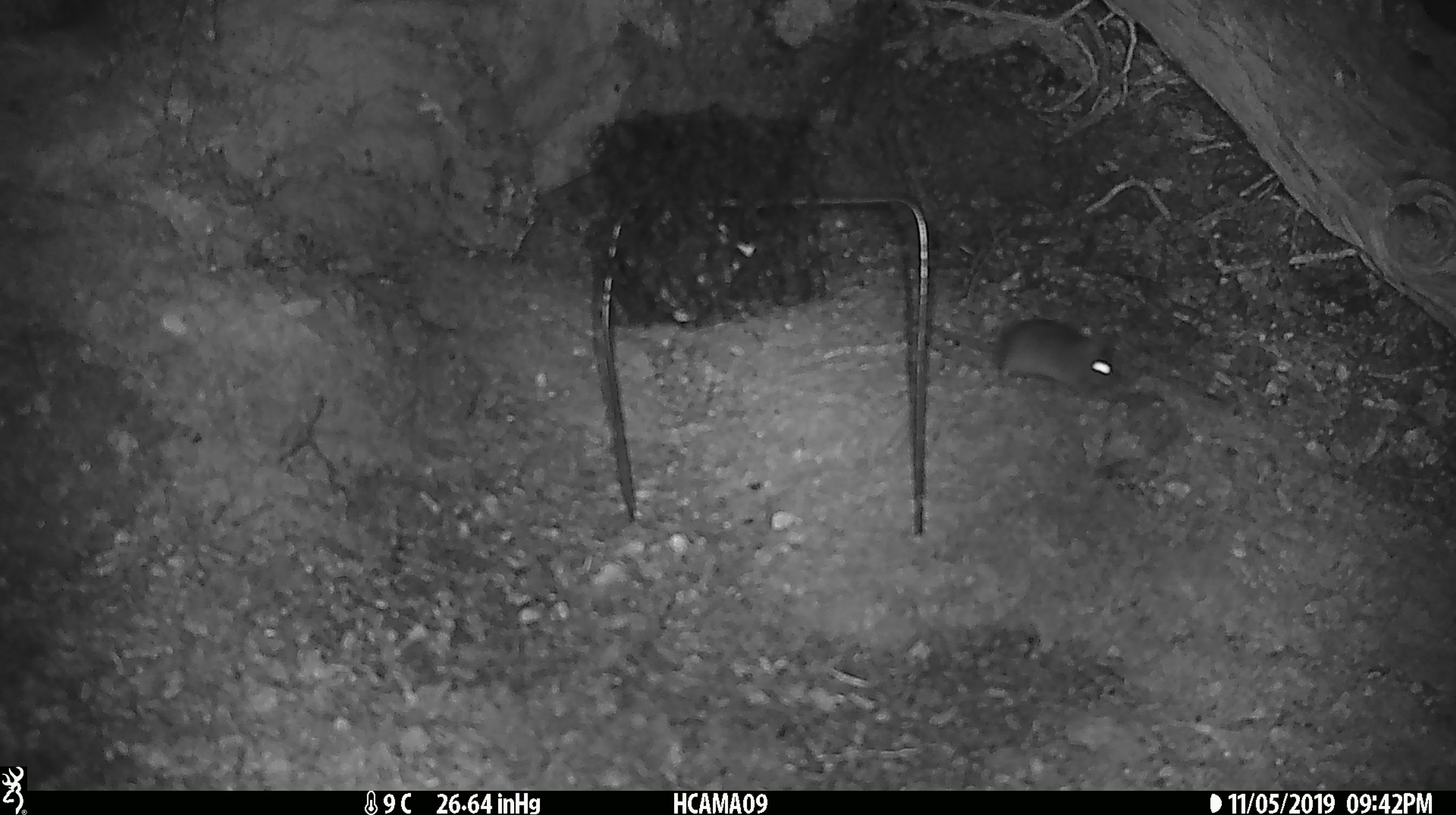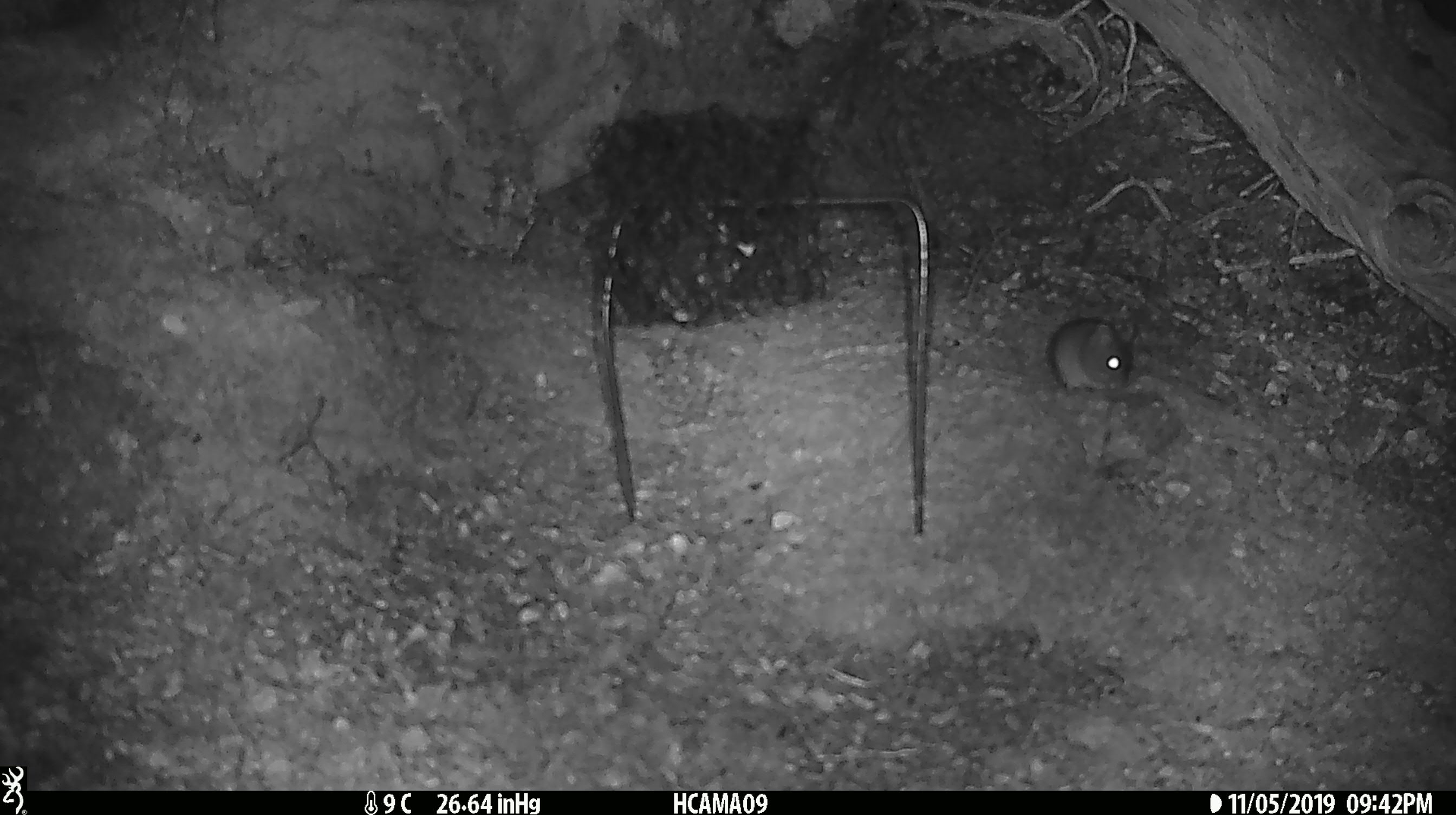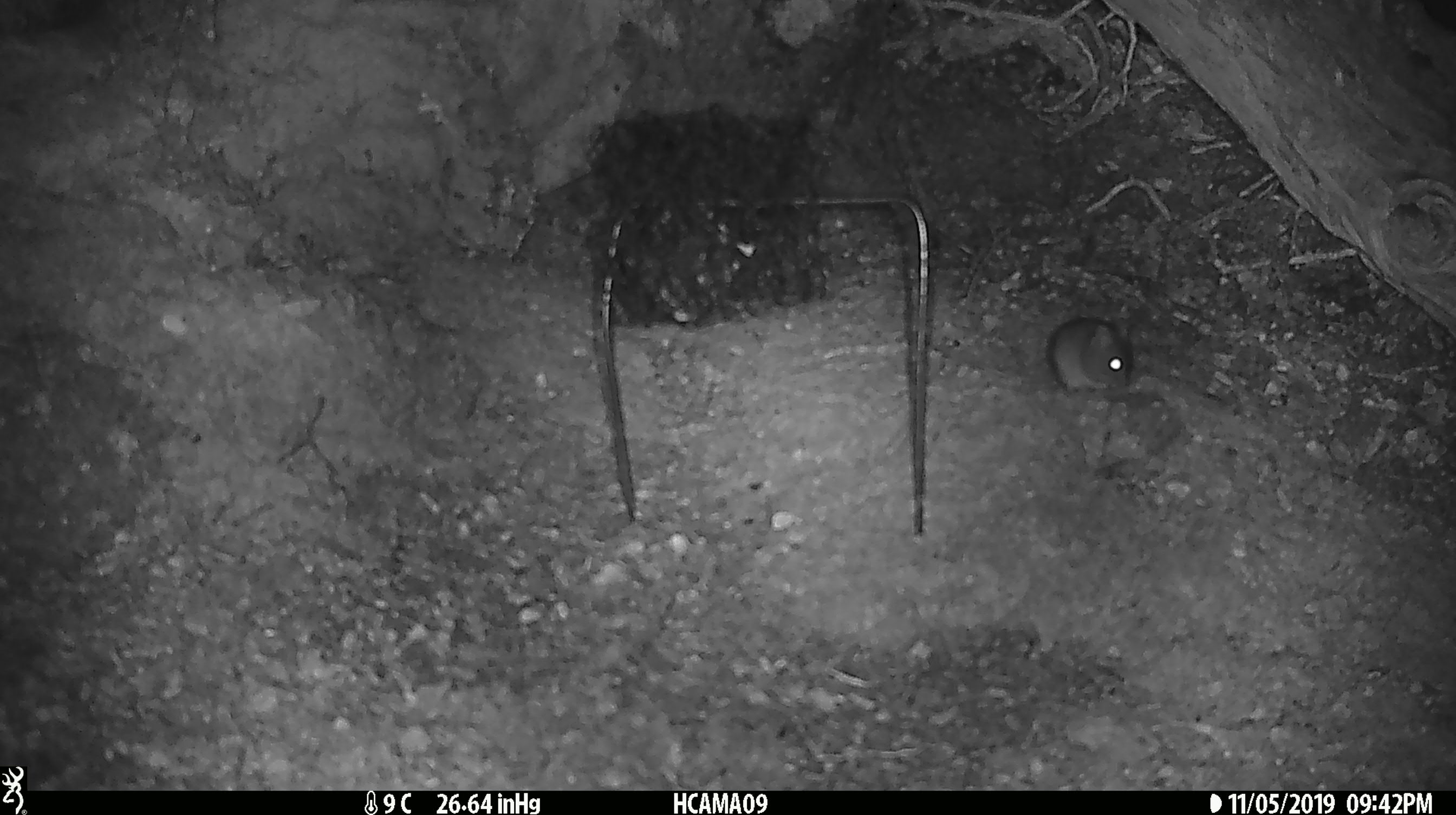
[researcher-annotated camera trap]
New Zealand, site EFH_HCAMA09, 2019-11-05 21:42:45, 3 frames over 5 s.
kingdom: Animalia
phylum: Chordata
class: Mammalia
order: Rodentia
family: Muridae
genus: Mus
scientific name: Mus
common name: mouse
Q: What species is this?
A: Mouse (Mus).